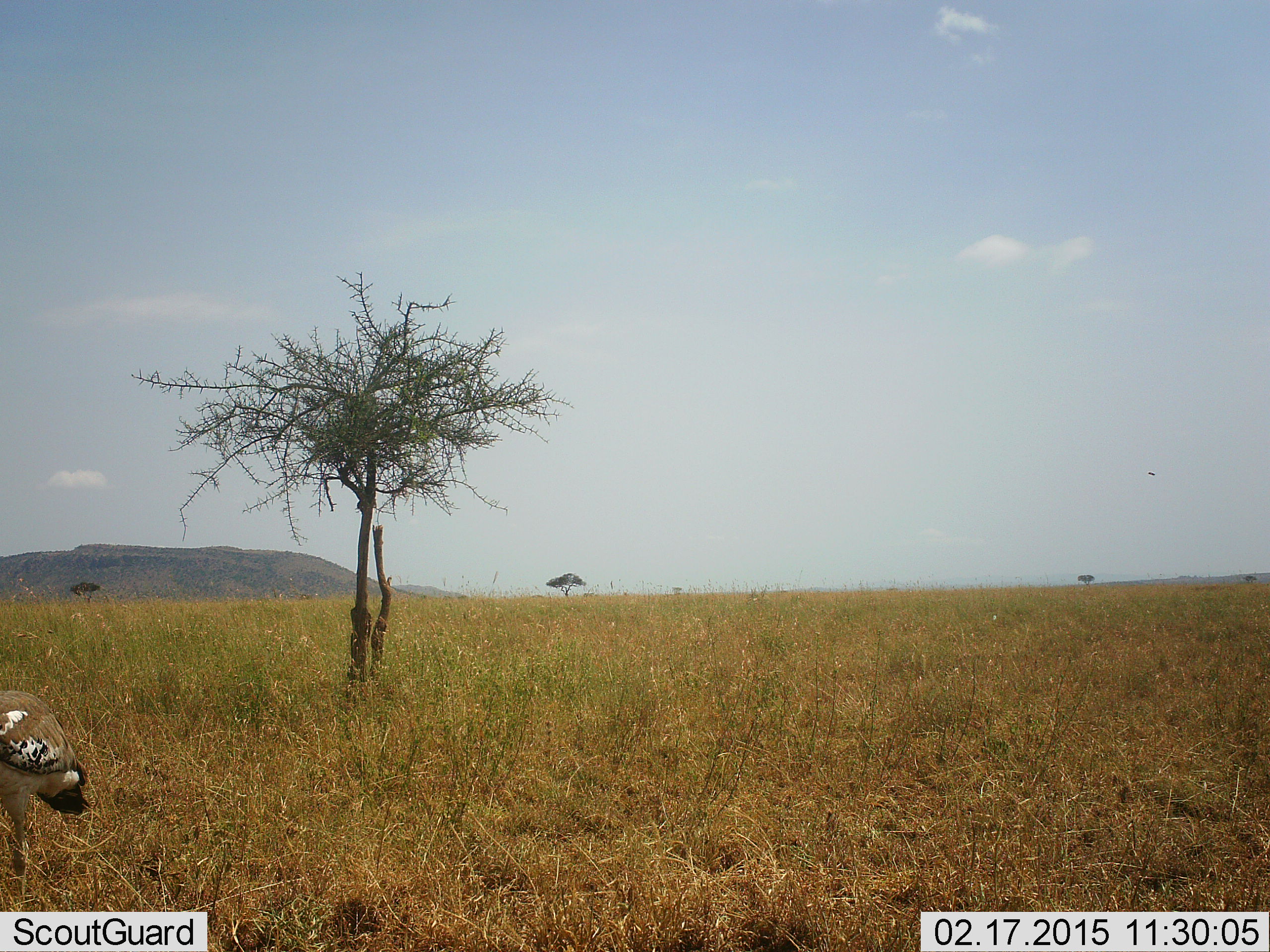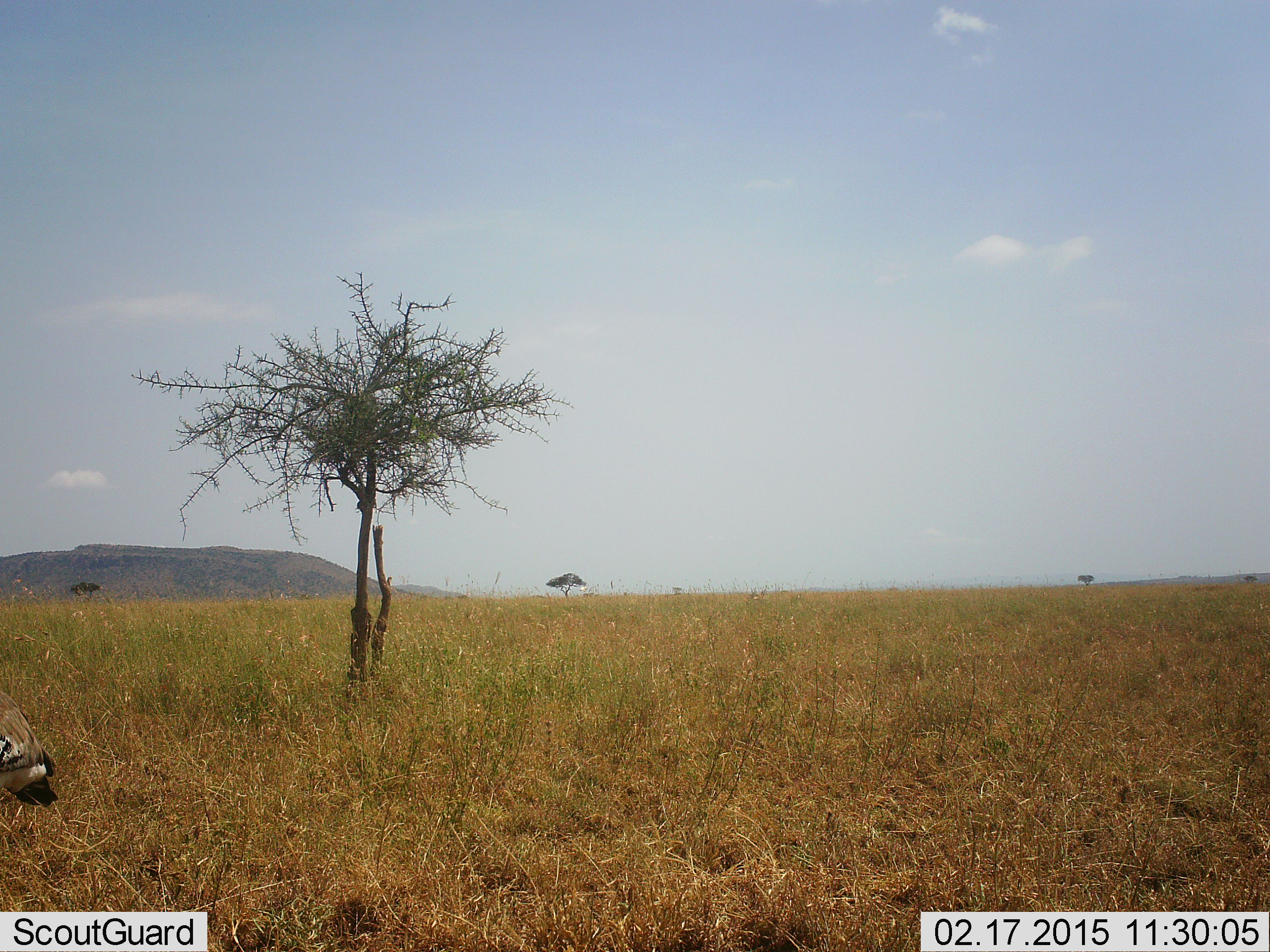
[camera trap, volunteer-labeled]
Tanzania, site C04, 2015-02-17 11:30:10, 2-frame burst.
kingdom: Animalia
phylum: Chordata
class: Aves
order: Otidiformes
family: Otididae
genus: Ardeotis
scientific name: Ardeotis kori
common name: kori bustard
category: koribustard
Koribustard (kori bustard) (Ardeotis kori), count 1. Behavior (volunteer vote fractions): standing 45%, resting 0%, moving 73%, interacting 0%. Young present (vote fraction): 0%. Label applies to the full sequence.